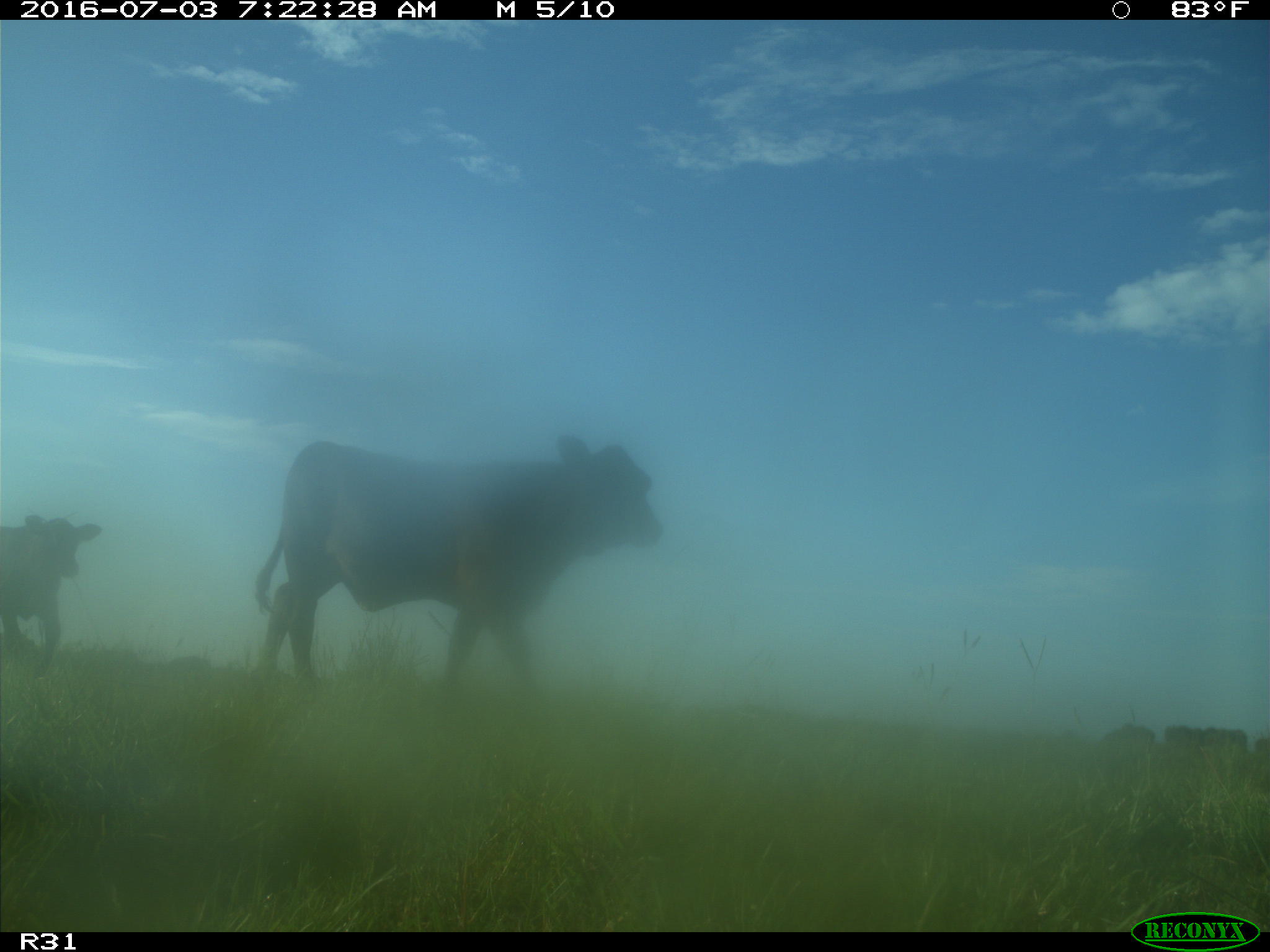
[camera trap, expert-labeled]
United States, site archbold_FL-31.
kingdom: Animalia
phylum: Chordata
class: Mammalia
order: Artiodactyla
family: Bovidae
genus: Bos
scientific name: Bos taurus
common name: domestic cow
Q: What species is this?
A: Bos taurus (domestic cow).